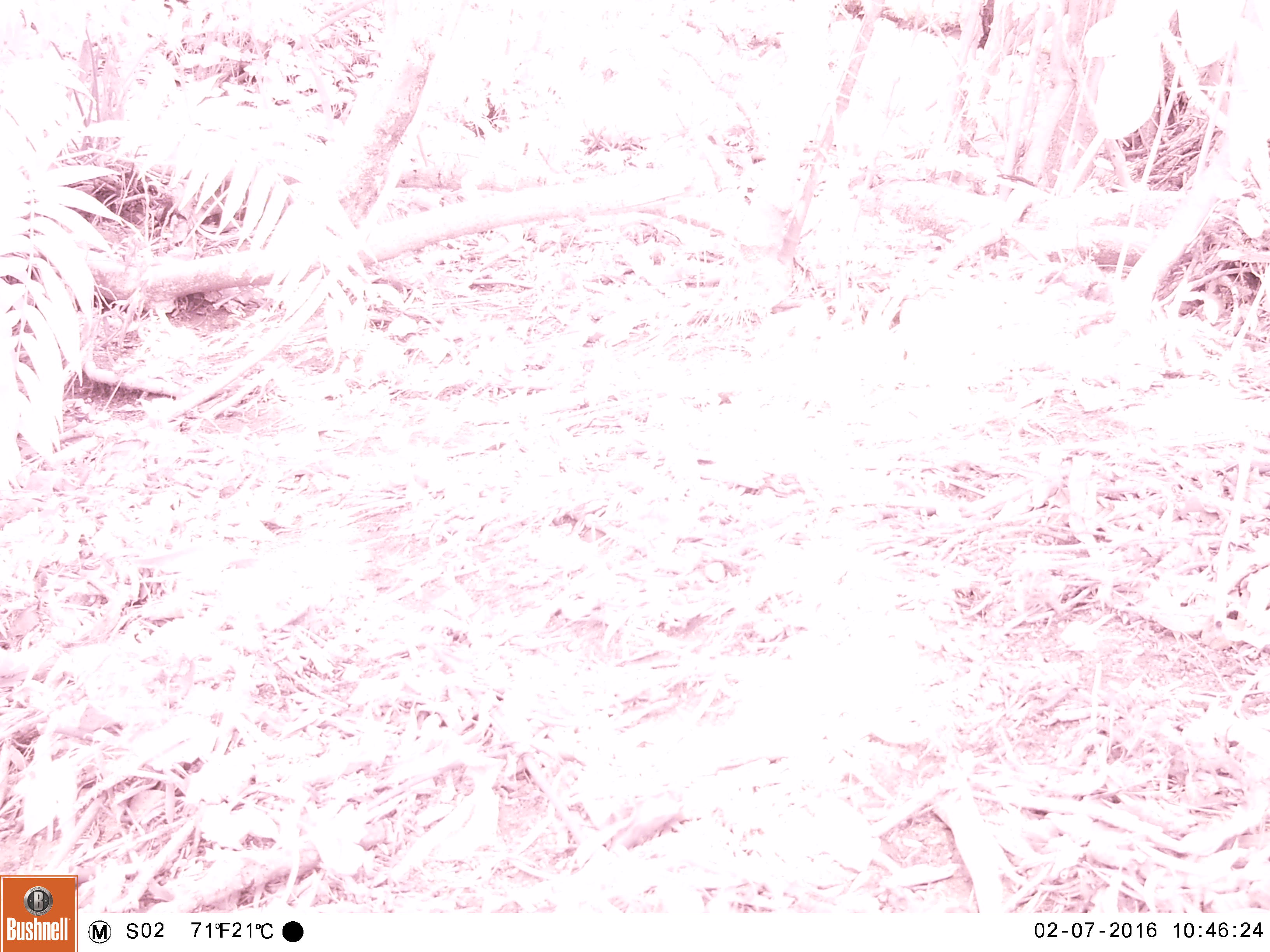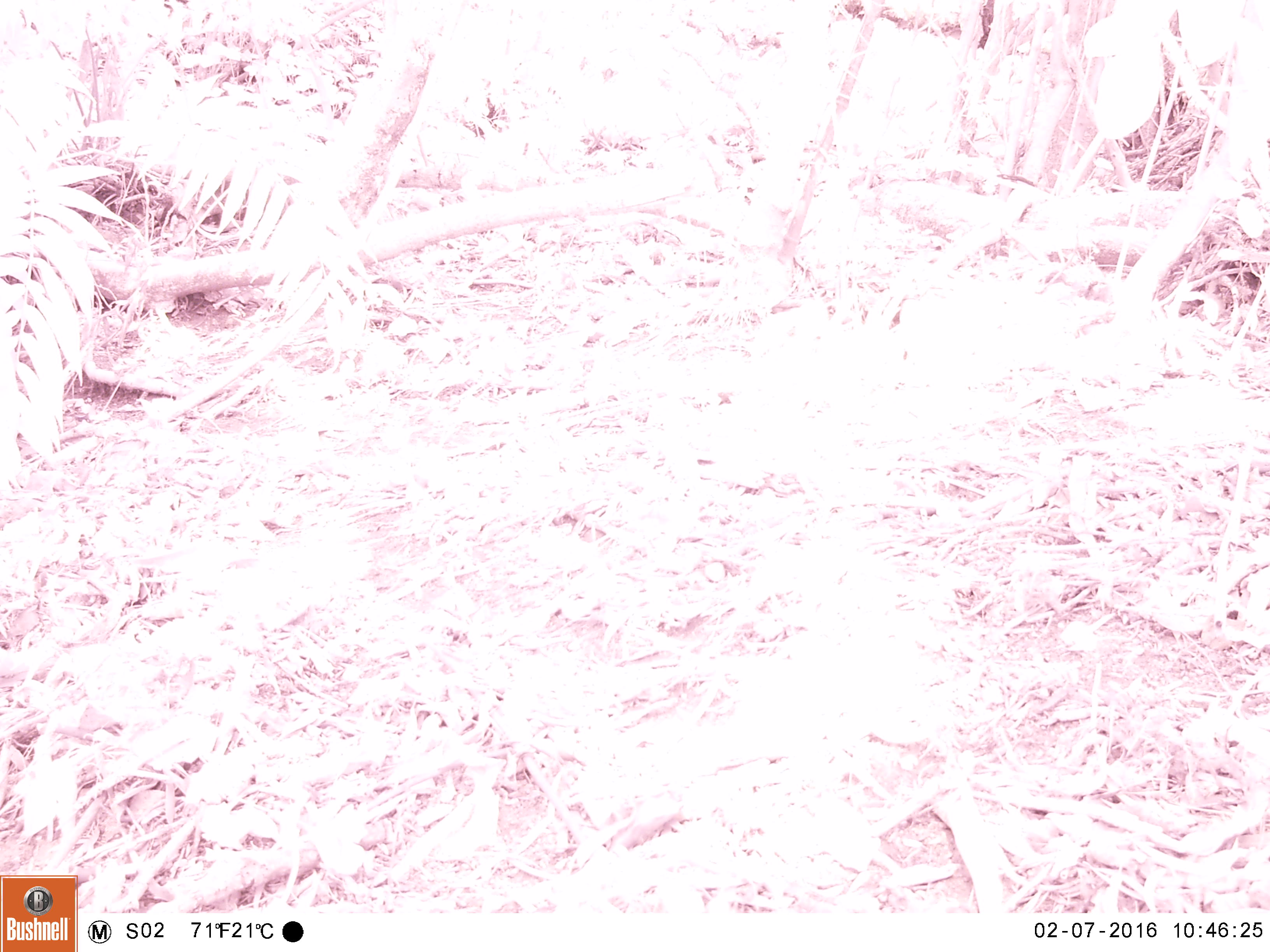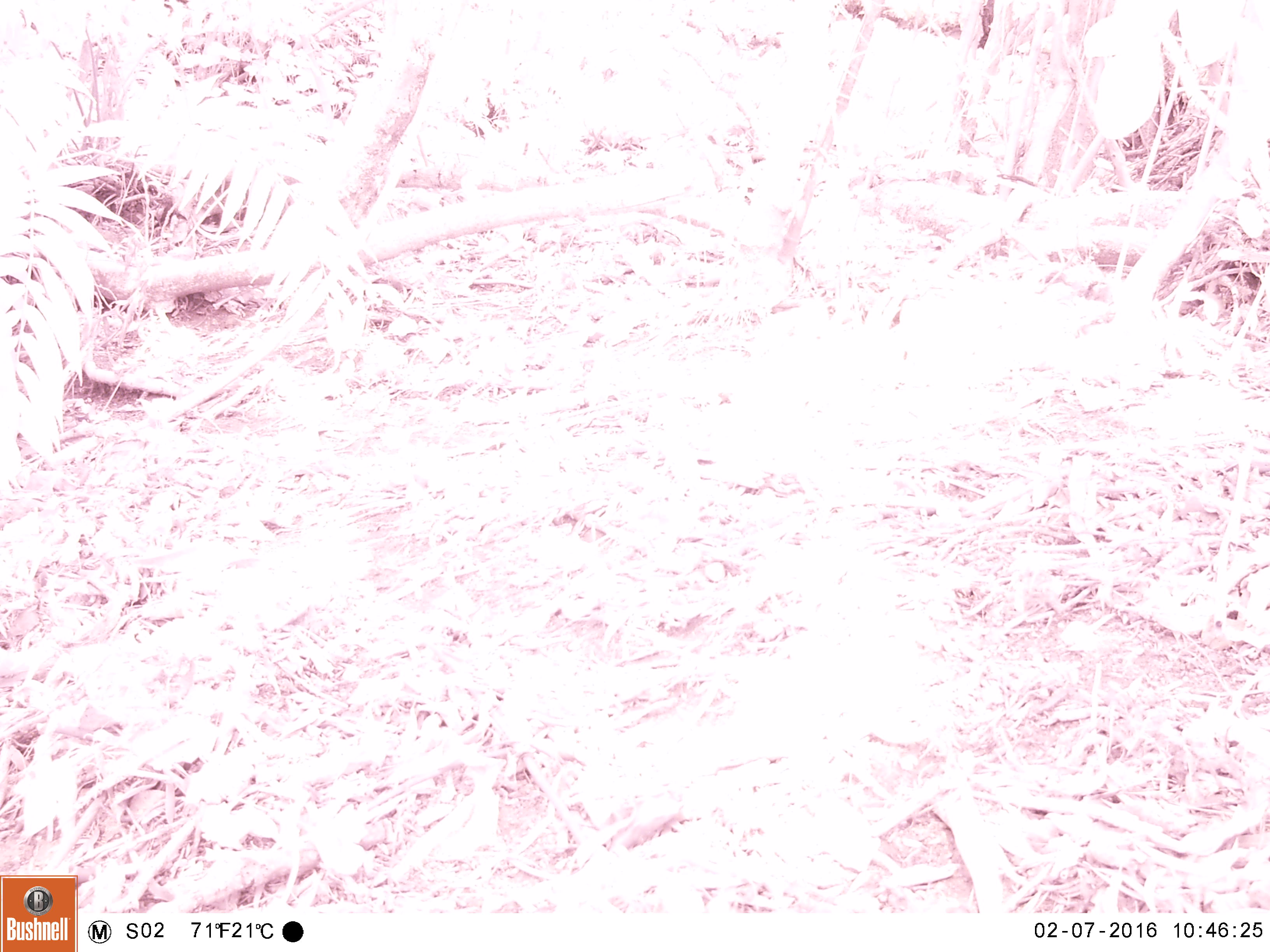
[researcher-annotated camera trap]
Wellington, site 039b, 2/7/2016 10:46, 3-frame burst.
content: no animal present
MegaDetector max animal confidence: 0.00